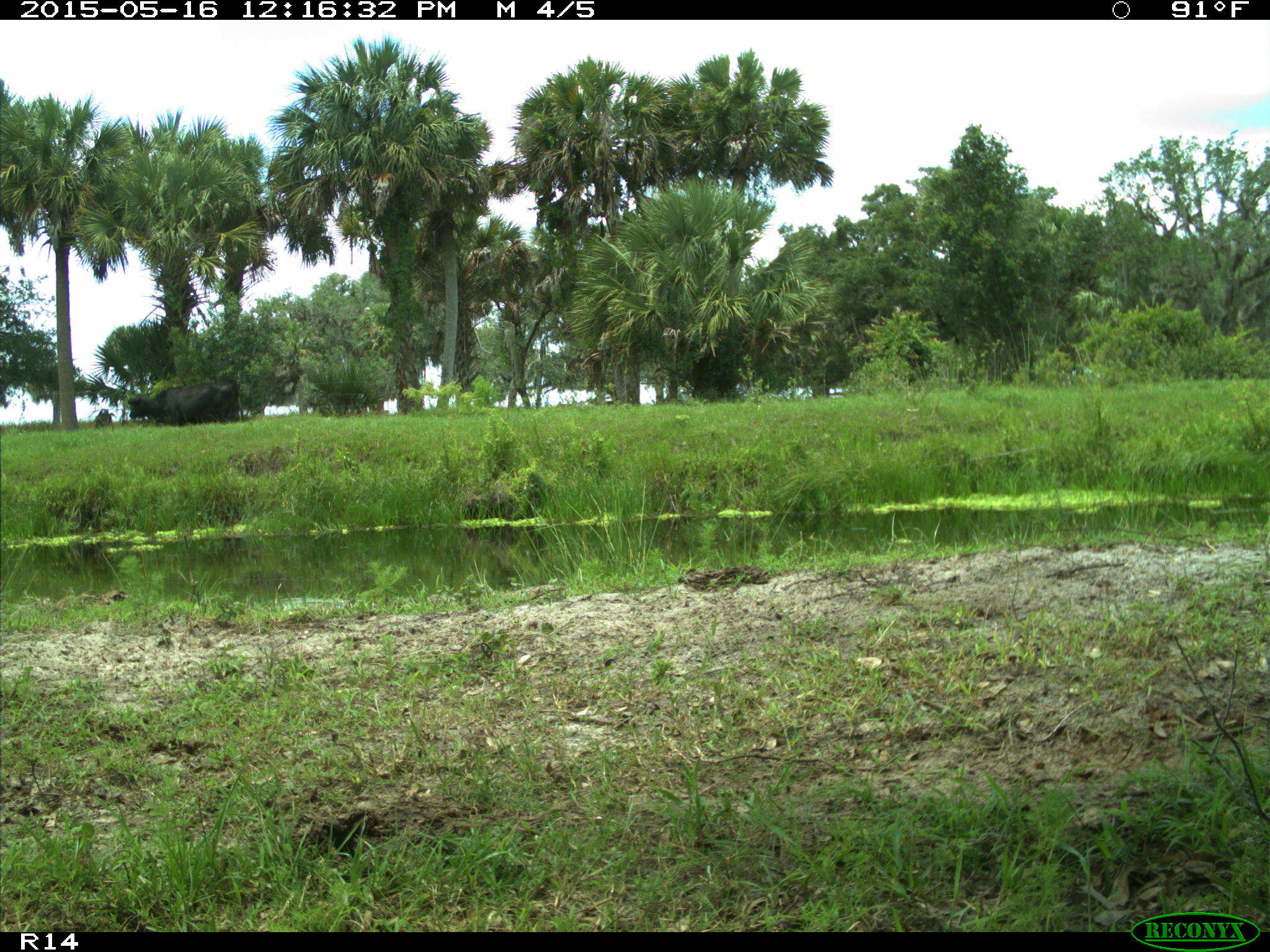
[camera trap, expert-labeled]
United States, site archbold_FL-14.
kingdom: Animalia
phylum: Chordata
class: Mammalia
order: Artiodactyla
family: Bovidae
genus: Bos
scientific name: Bos taurus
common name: domestic cow